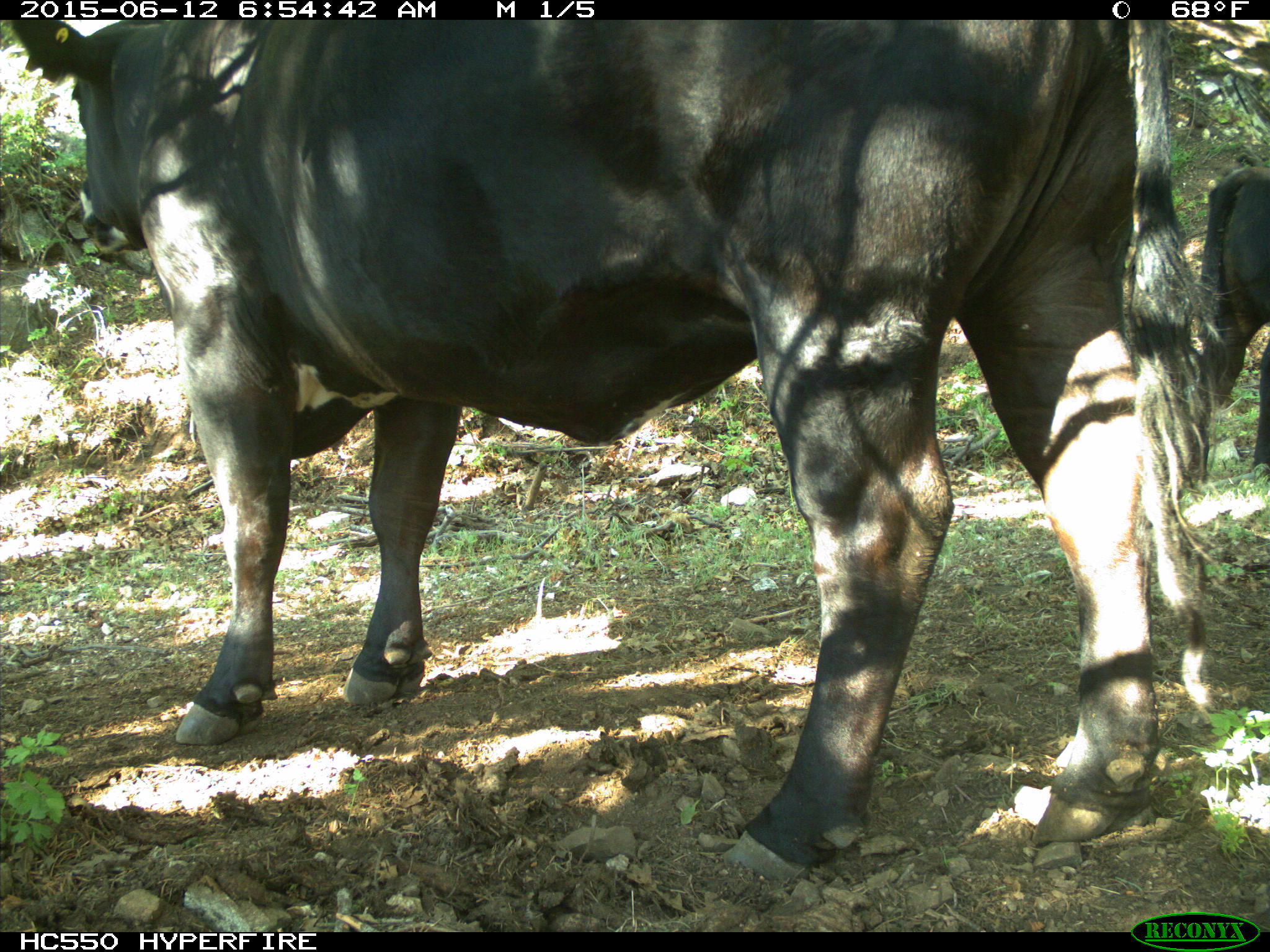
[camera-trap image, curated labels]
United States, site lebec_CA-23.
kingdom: Animalia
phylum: Chordata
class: Mammalia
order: Artiodactyla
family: Bovidae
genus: Bos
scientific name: Bos taurus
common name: domestic cow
Bos taurus (domestic cow).